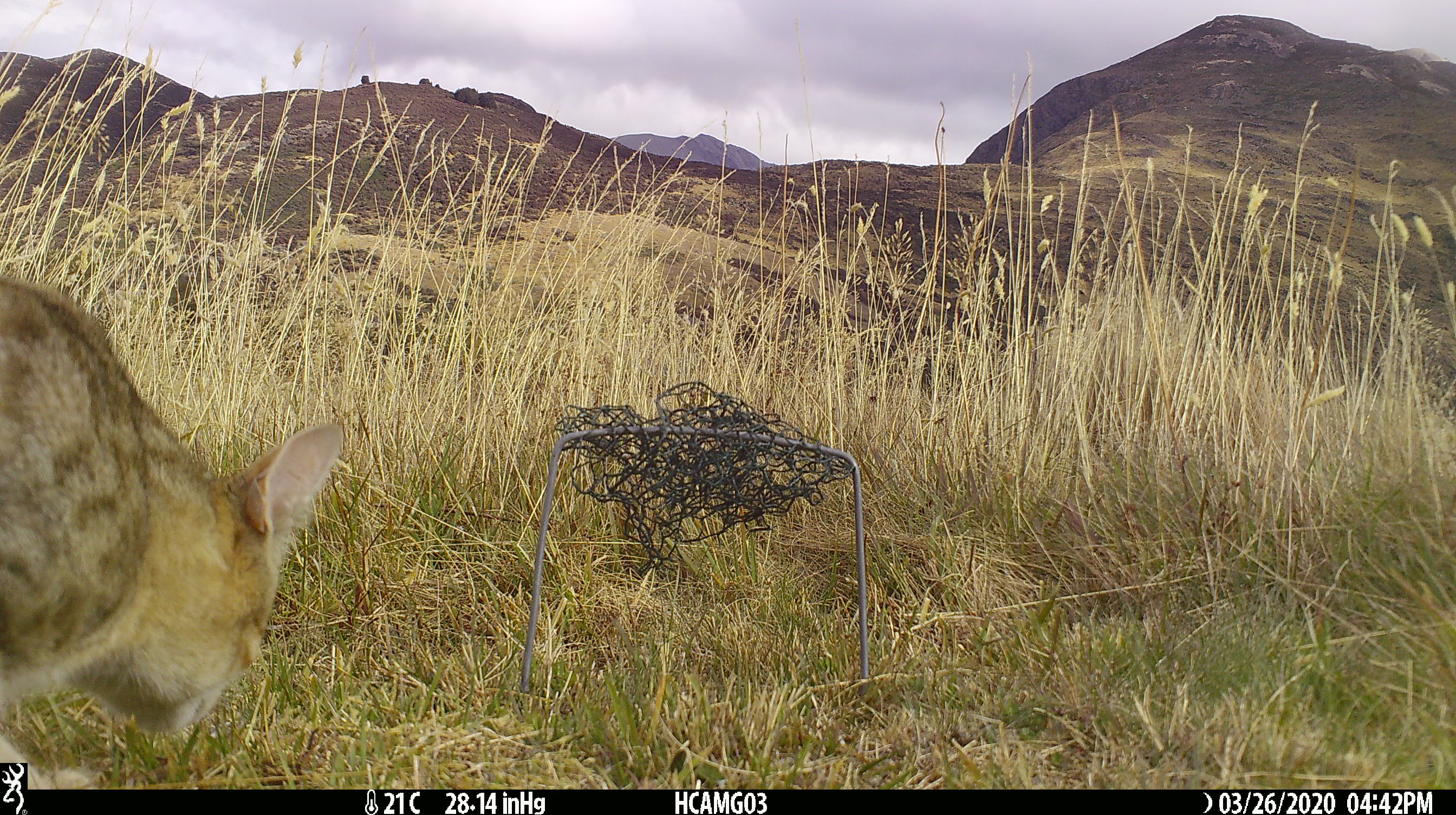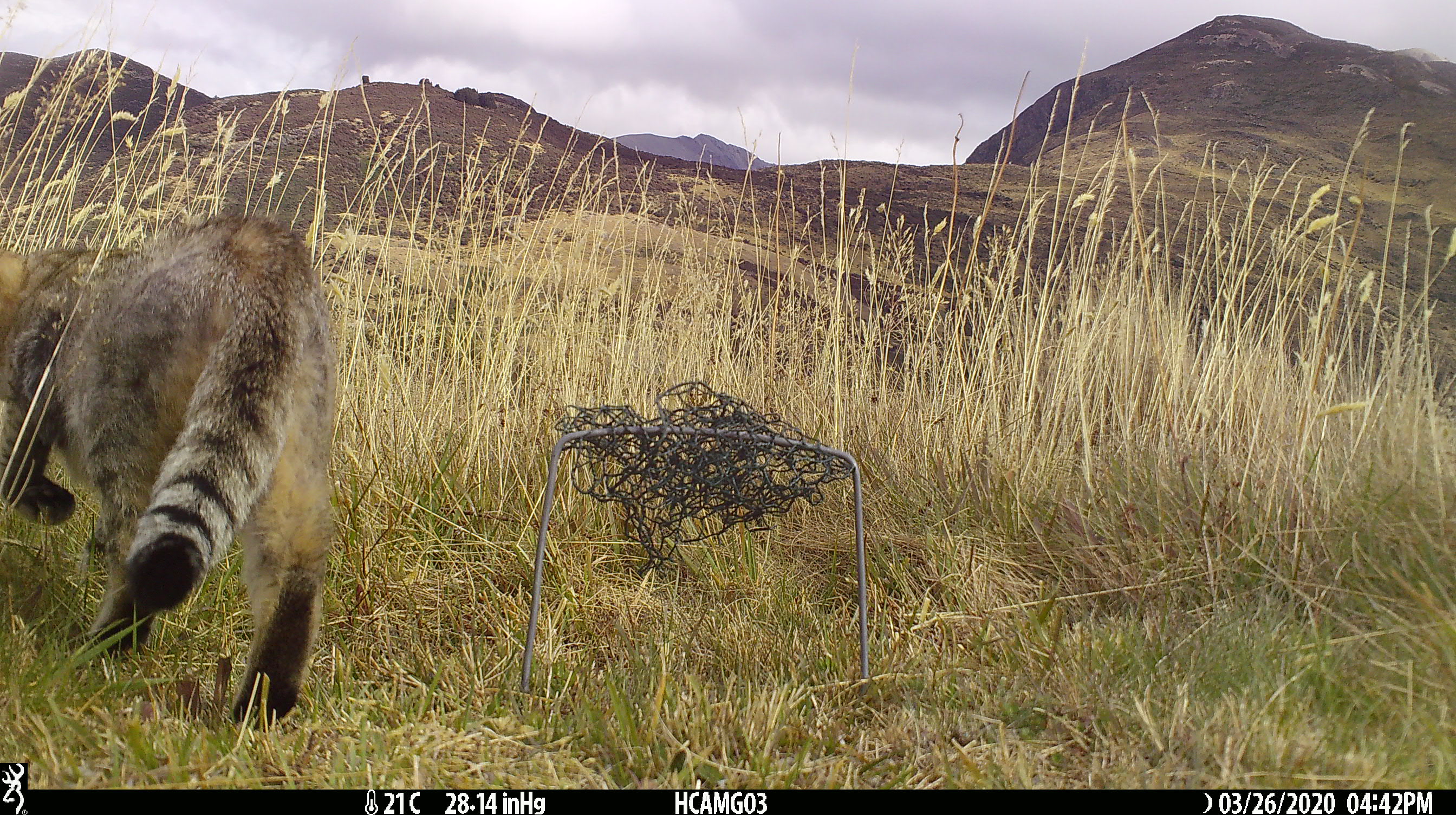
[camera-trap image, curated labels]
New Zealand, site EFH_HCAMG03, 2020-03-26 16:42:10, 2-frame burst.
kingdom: Animalia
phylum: Chordata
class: Mammalia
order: Carnivora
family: Felidae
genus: Felis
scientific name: Felis catus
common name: domestic cat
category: cat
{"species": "cat (domestic cat) (Felis catus)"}